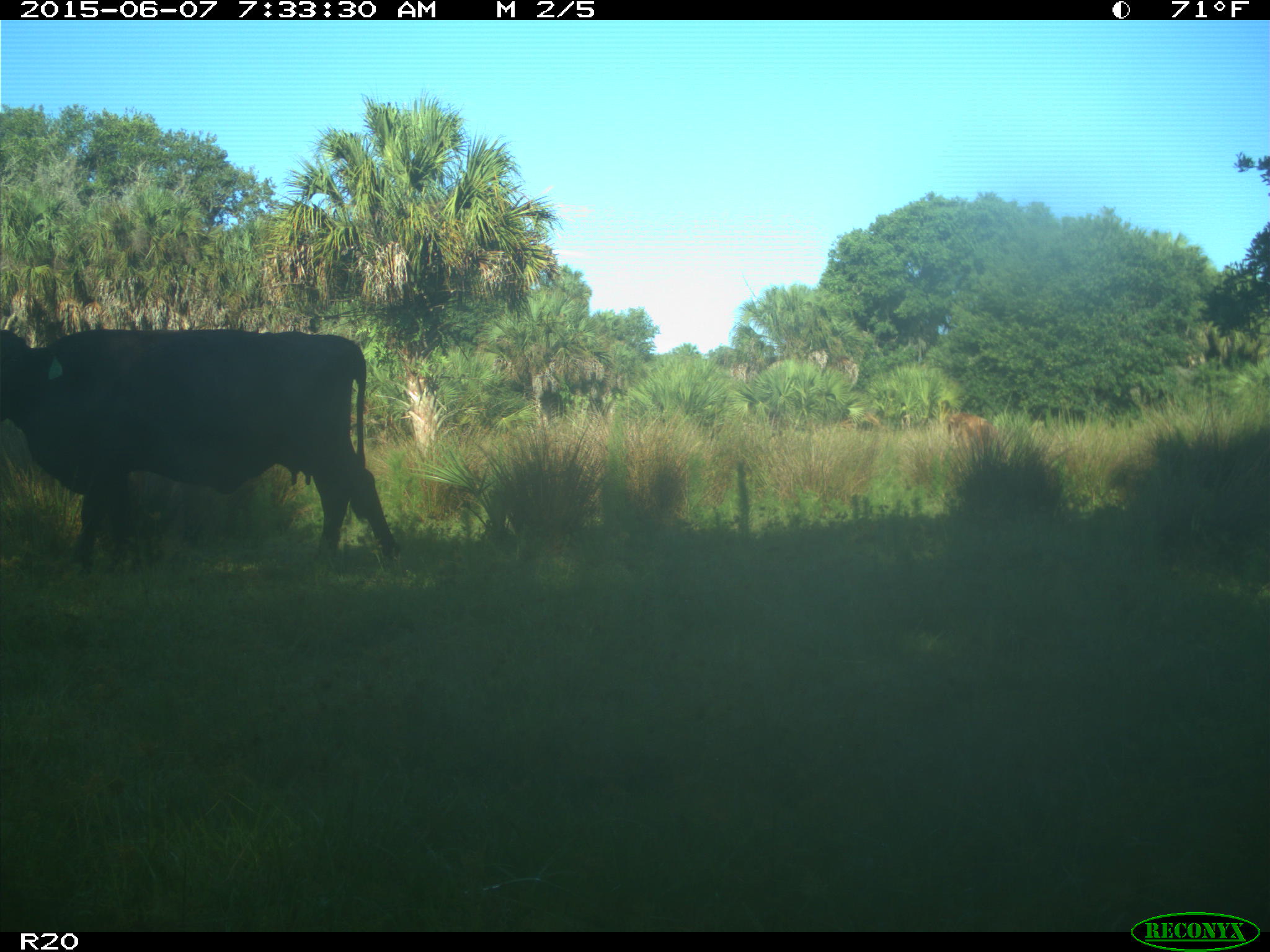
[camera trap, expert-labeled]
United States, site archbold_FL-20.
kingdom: Animalia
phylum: Chordata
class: Mammalia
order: Artiodactyla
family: Bovidae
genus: Bos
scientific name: Bos taurus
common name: domestic cow